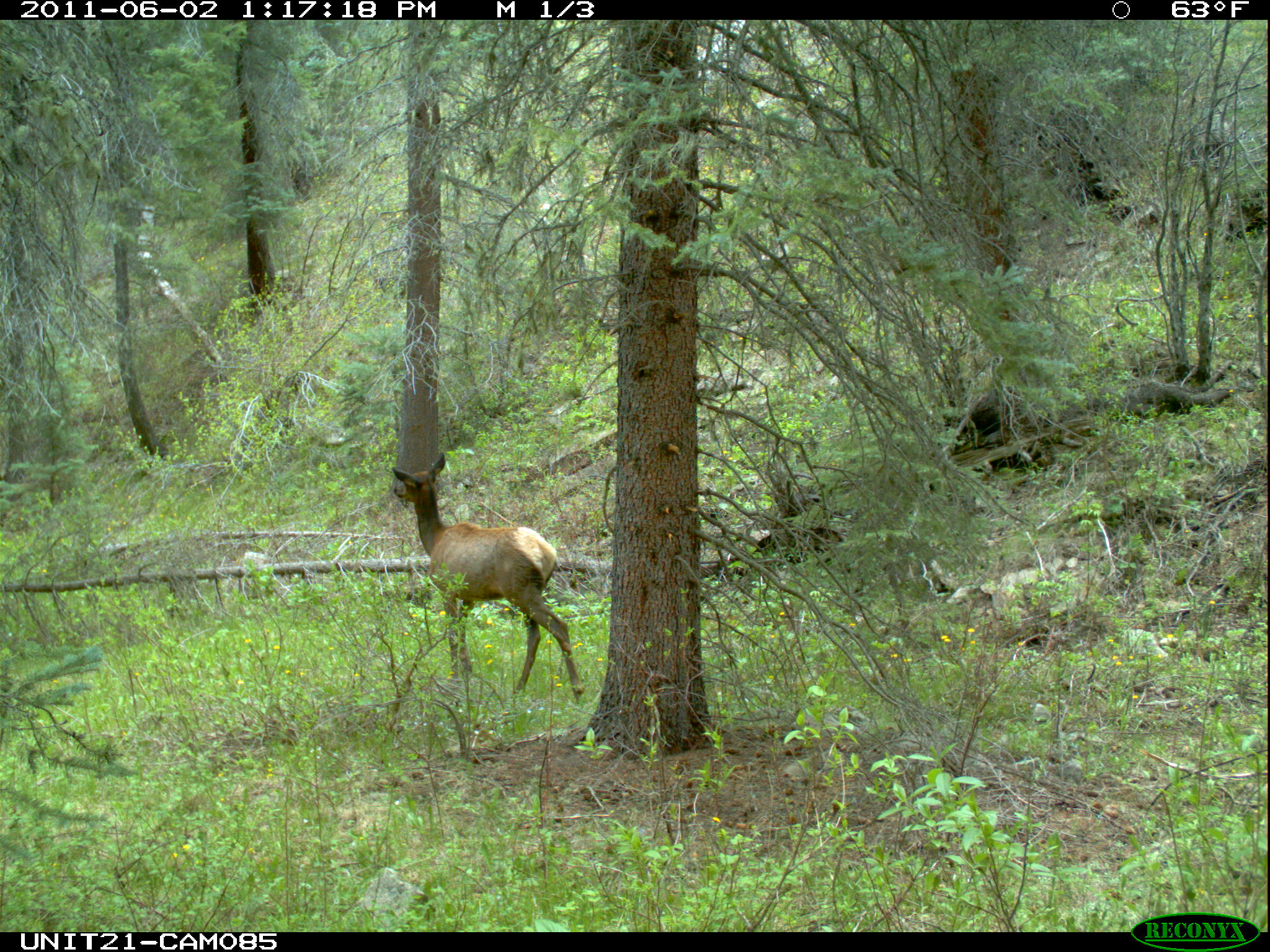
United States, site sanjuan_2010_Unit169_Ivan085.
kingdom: Animalia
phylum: Chordata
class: Mammalia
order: Artiodactyla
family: Cervidae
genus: Cervus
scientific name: Cervus elaphus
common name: red deer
Cervus elaphus (red deer).